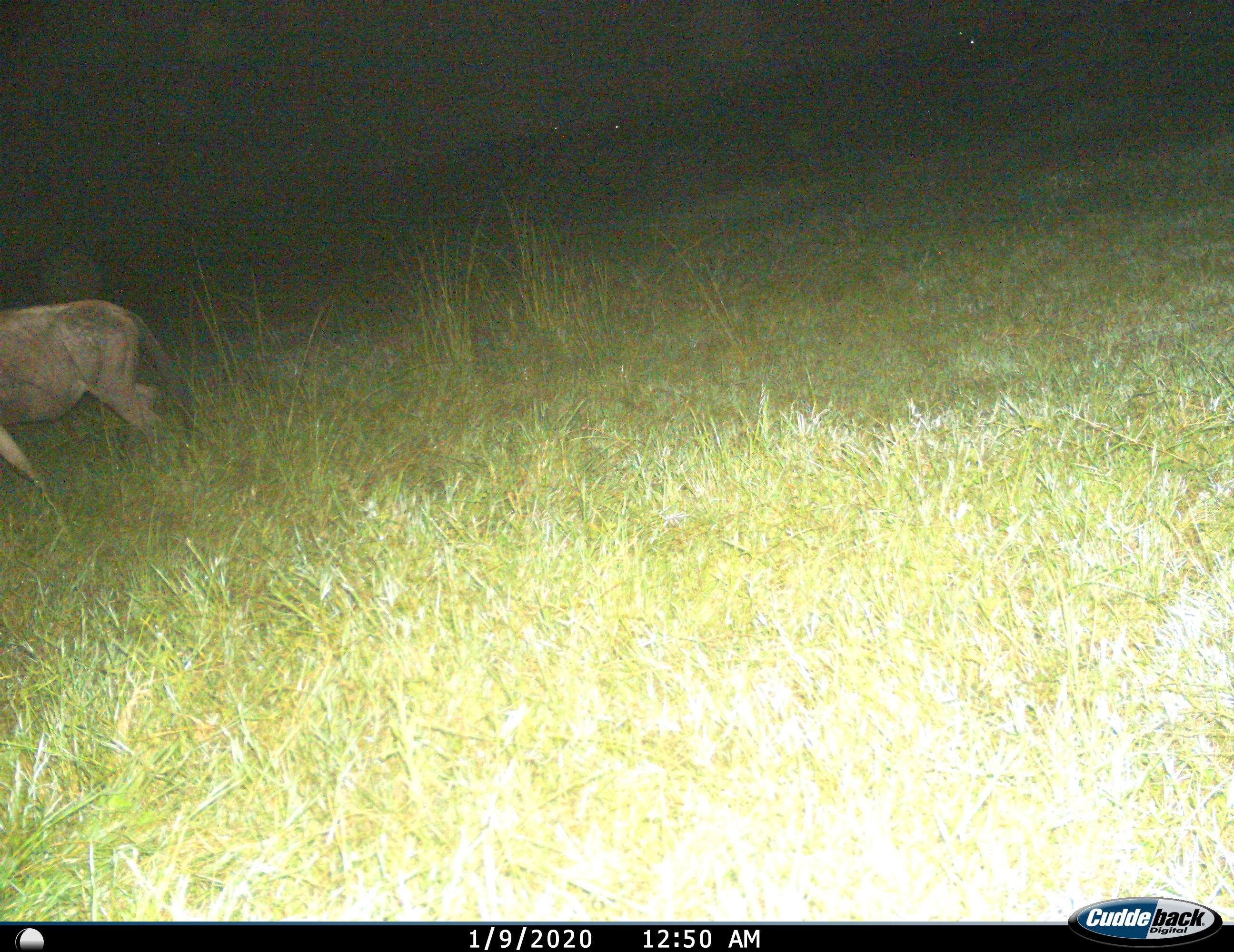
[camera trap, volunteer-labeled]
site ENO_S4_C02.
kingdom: Animalia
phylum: Chordata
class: Mammalia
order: Artiodactyla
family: Bovidae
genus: Connochaetes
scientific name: Connochaetes taurinus taurinus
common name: blue wildebeest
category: wildebeestblue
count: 1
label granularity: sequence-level